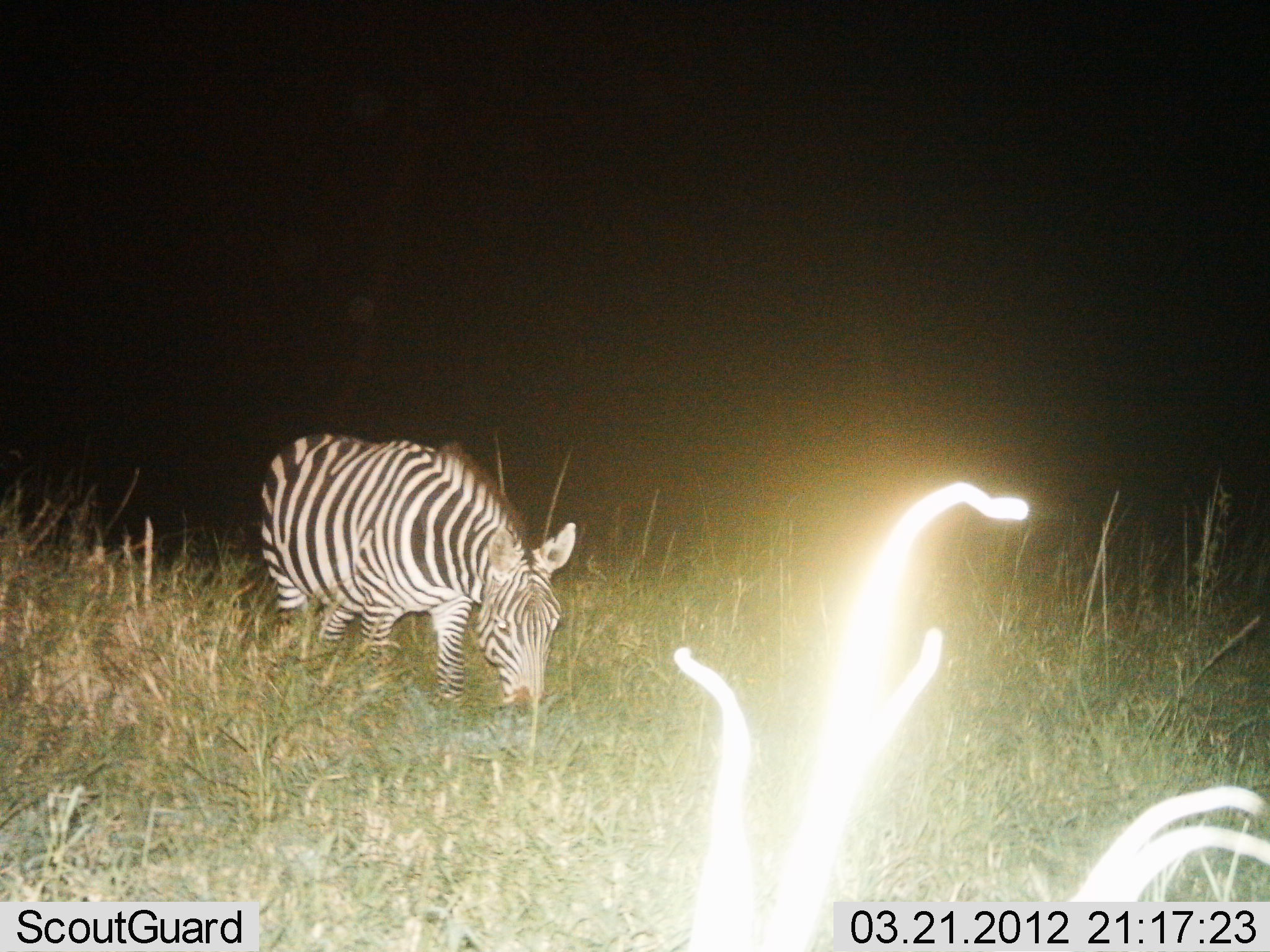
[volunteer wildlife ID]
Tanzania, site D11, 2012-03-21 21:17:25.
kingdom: Animalia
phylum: Chordata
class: Mammalia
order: Perissodactyla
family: Equidae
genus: Equus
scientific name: Equus quagga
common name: plains zebra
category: zebra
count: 1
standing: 55%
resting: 0%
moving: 0%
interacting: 0%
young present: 0%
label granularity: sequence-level